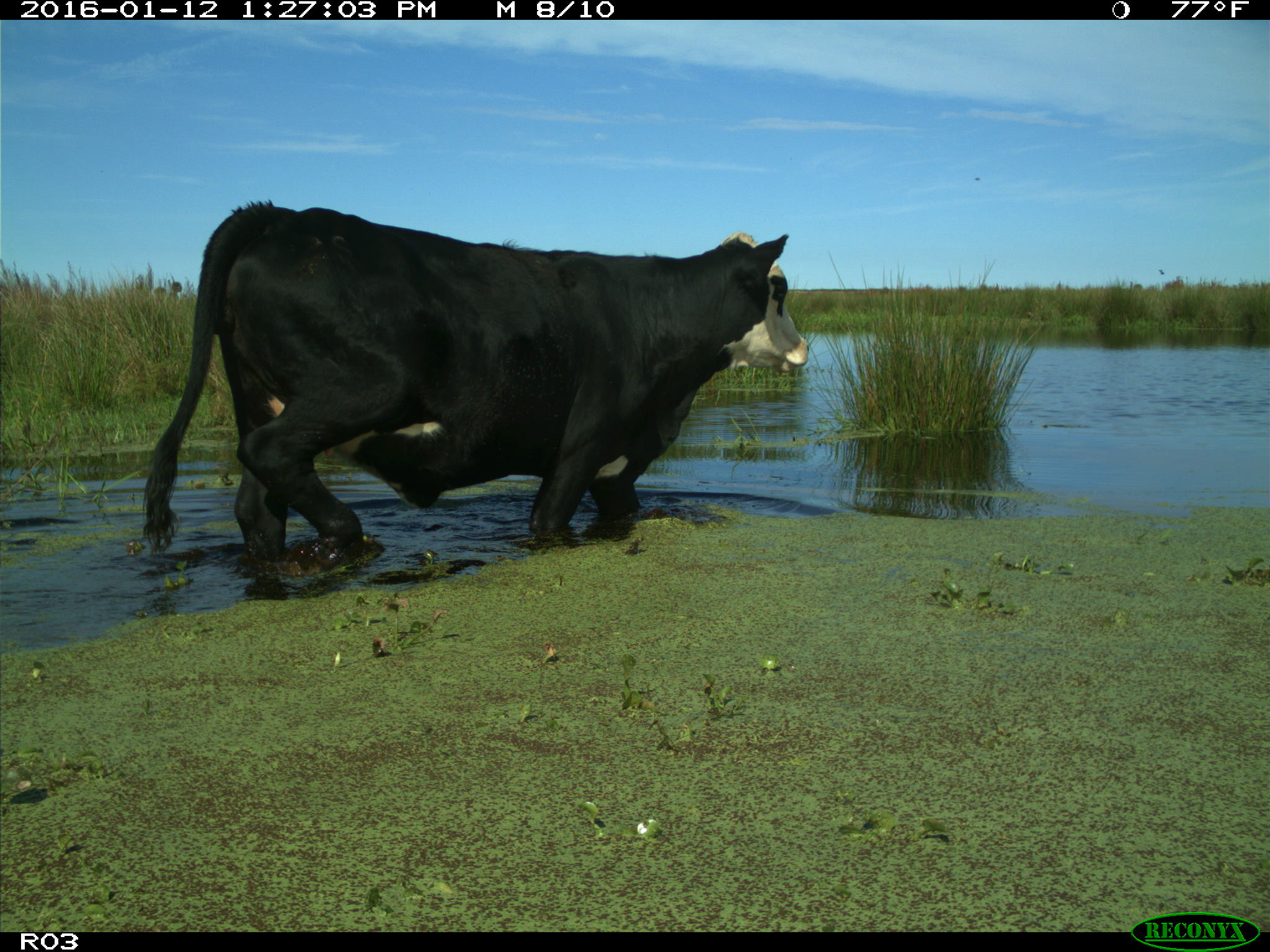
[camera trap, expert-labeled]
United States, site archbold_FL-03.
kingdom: Animalia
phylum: Chordata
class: Mammalia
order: Artiodactyla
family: Bovidae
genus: Bos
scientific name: Bos taurus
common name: domestic cow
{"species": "Bos taurus (domestic cow)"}